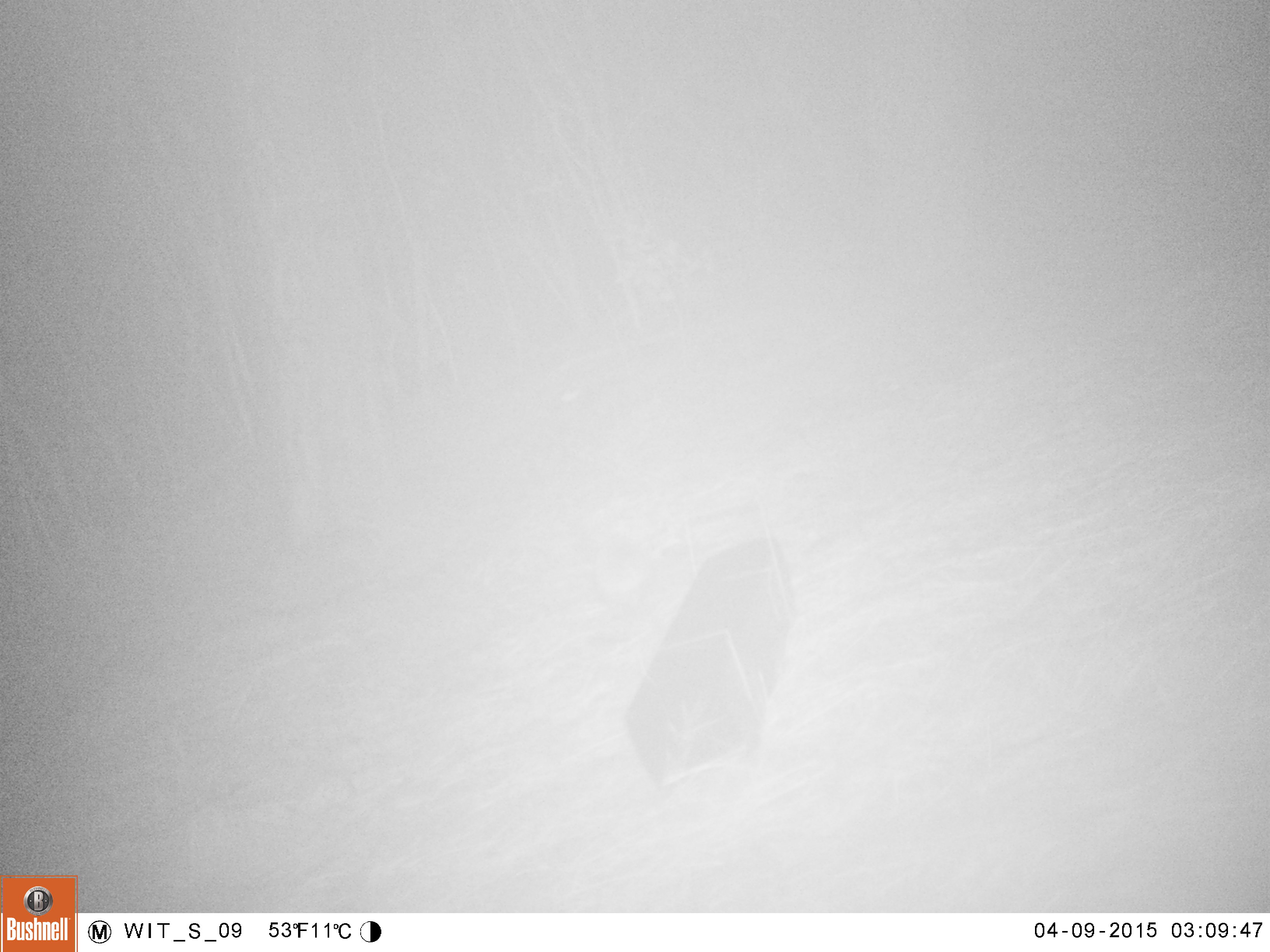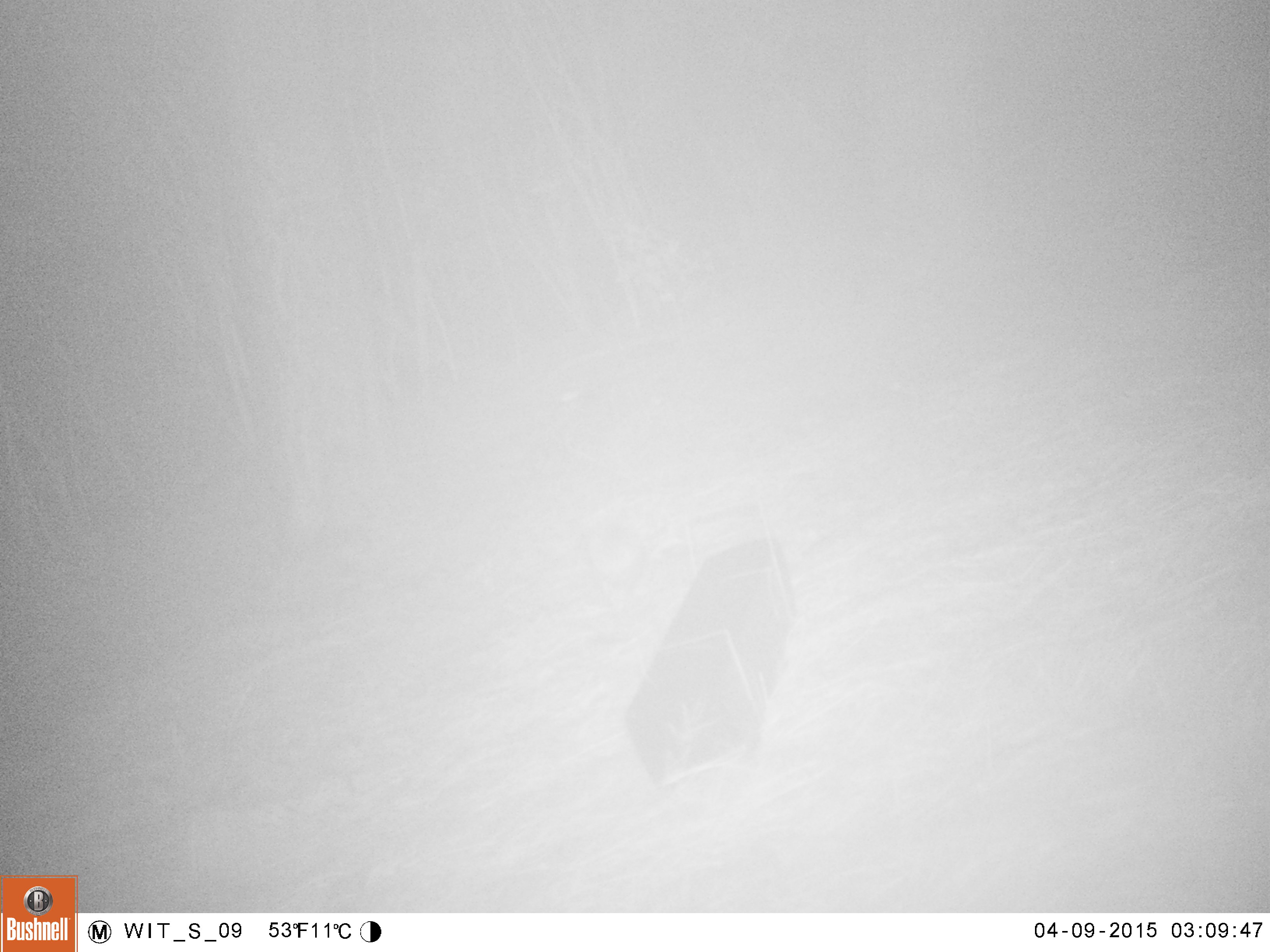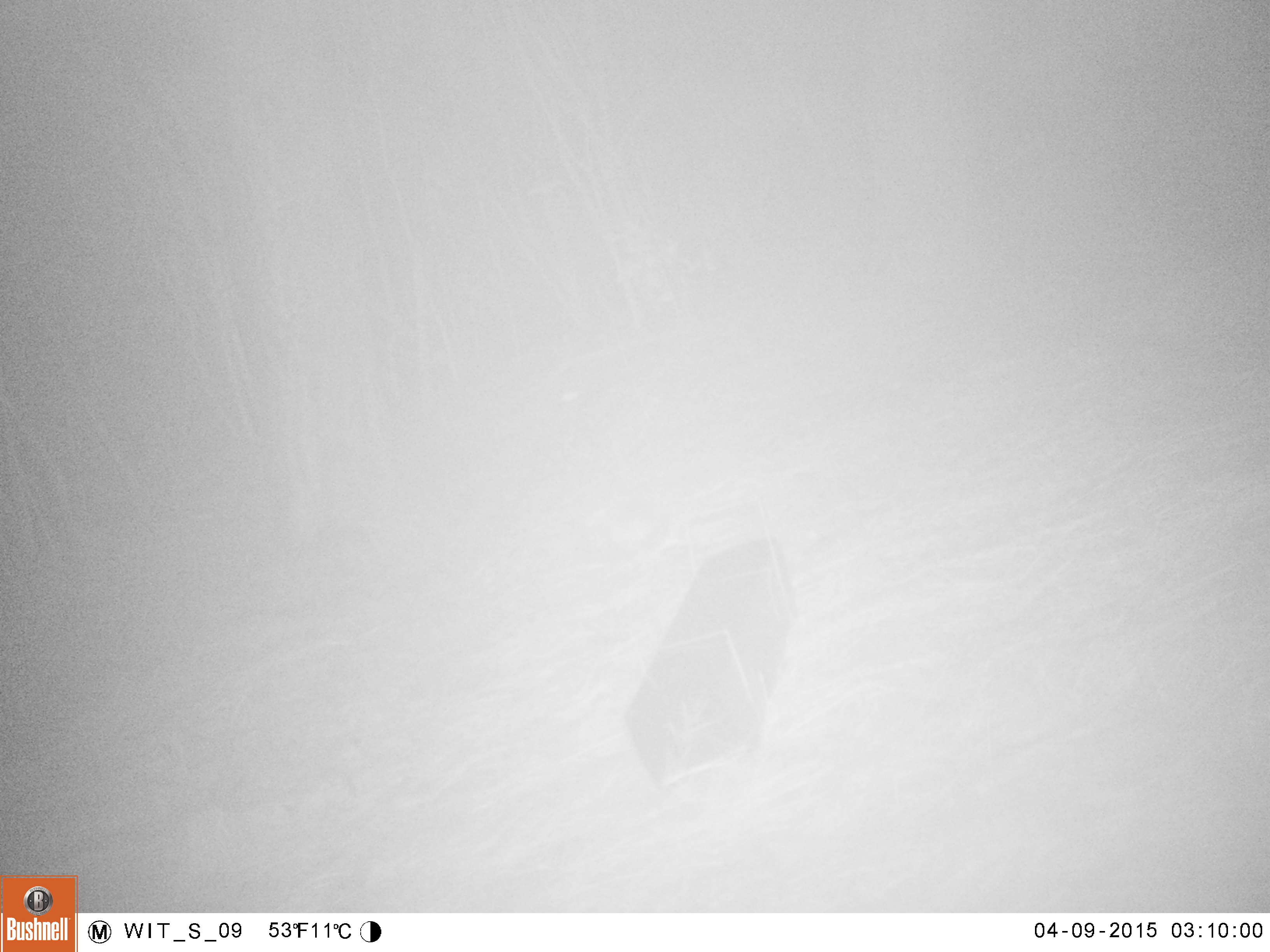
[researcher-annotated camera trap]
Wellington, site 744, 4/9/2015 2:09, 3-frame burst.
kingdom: Animalia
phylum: Chordata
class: Mammalia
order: Eulipotyphla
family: Erinaceidae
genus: Erinaceus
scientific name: Erinaceus europaeus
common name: hedgehog